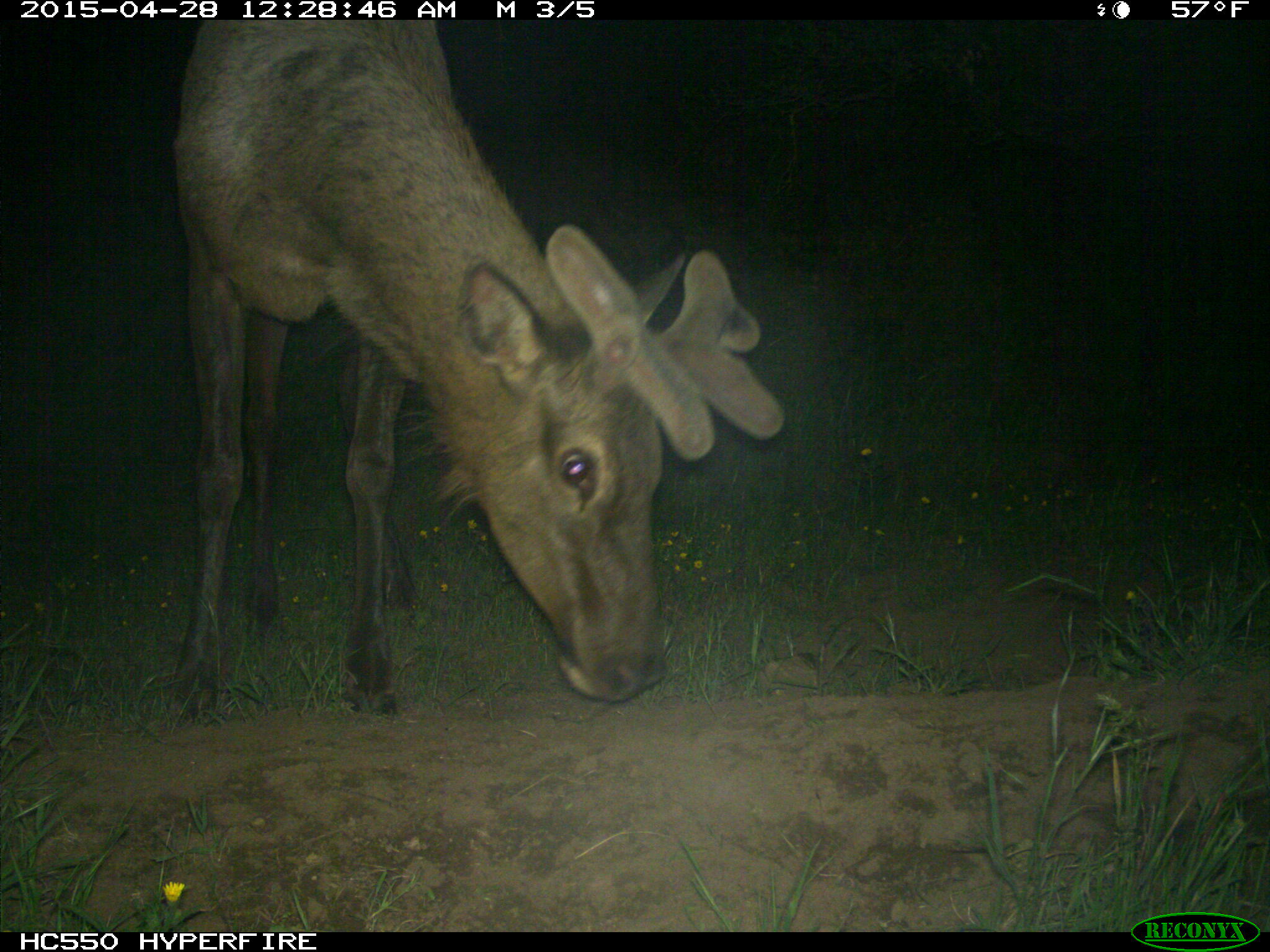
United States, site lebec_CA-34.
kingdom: Animalia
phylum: Chordata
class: Mammalia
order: Artiodactyla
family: Cervidae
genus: Cervus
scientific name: Cervus canadensis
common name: elk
Cervus canadensis (elk).